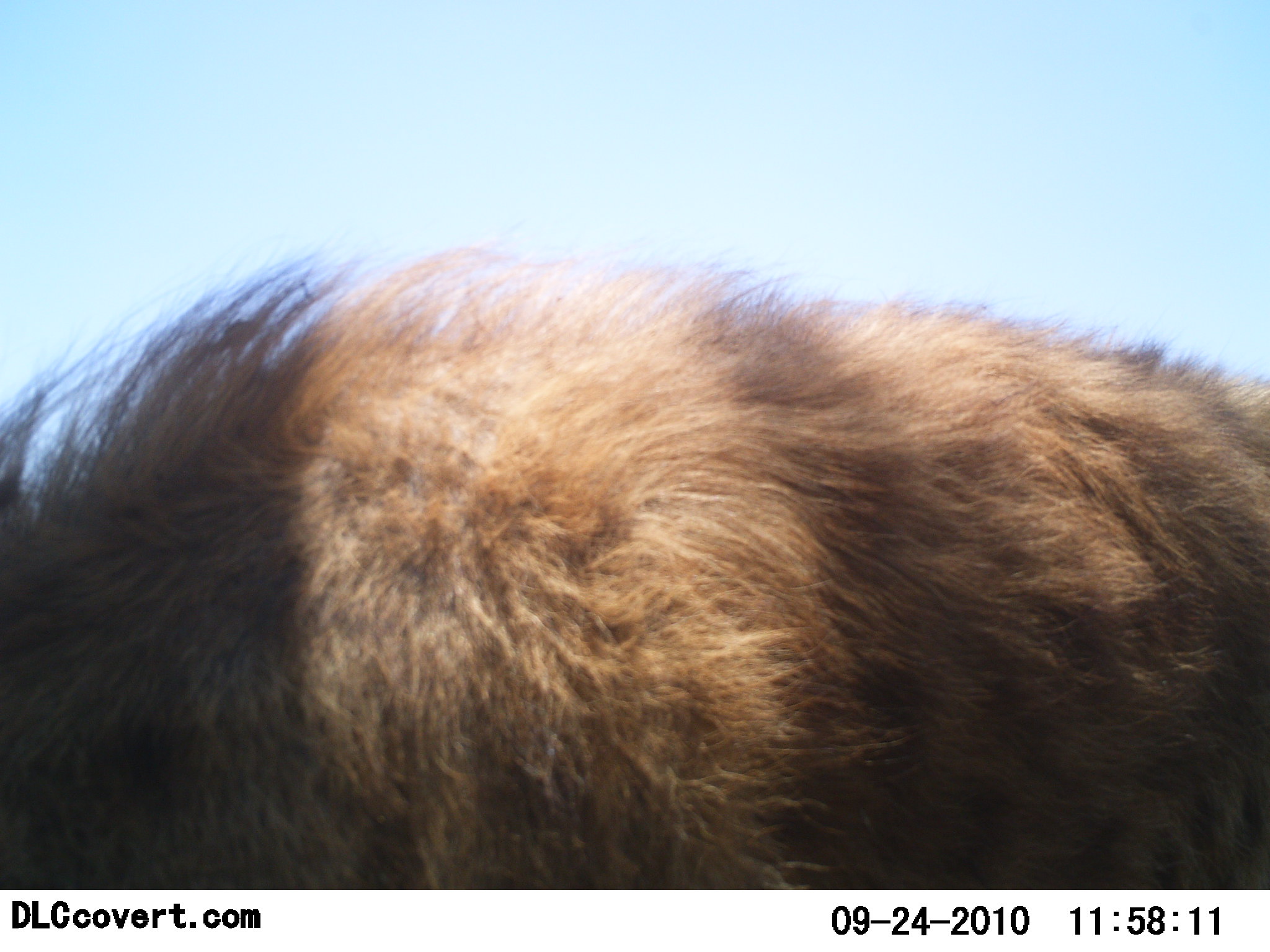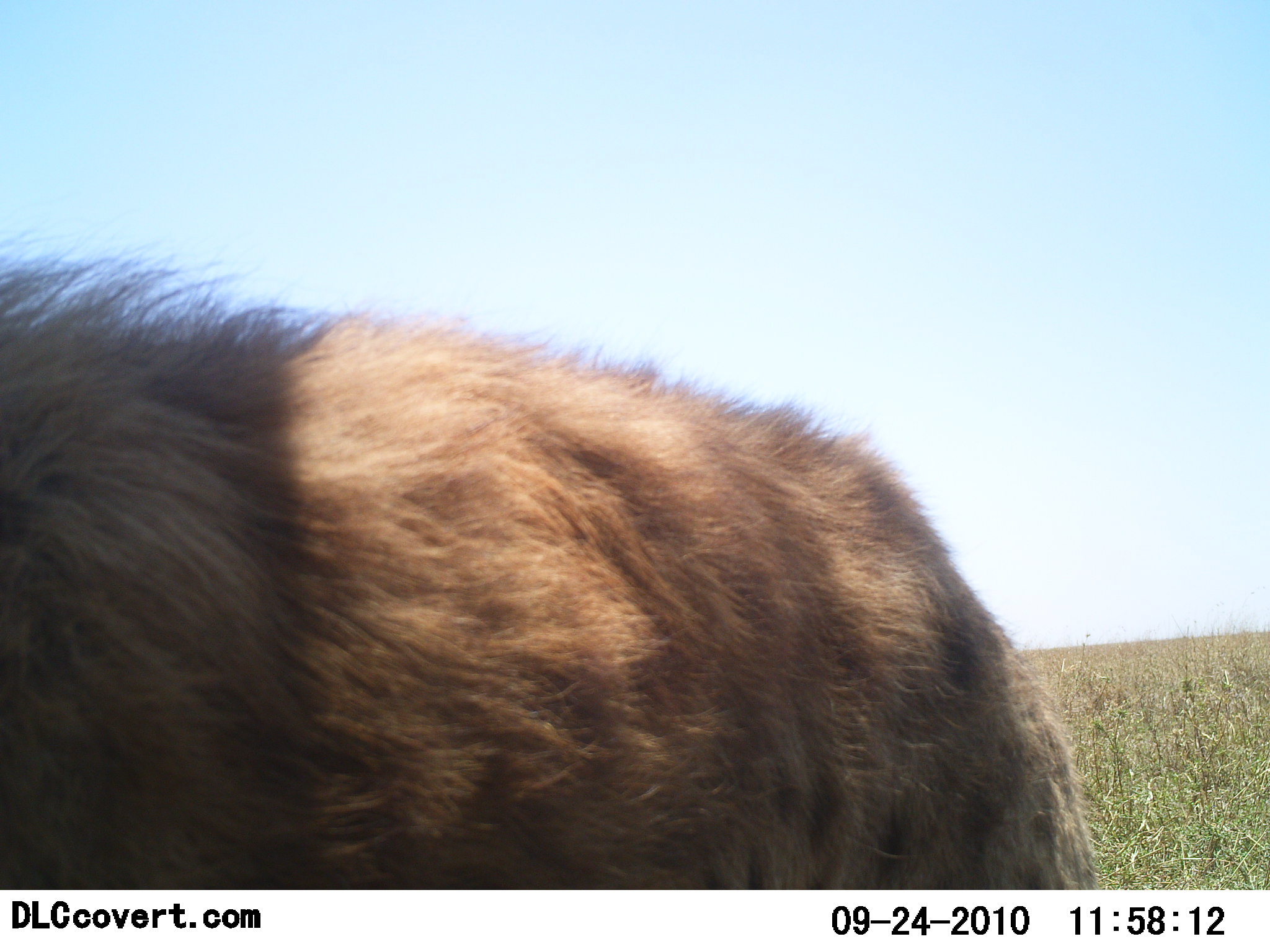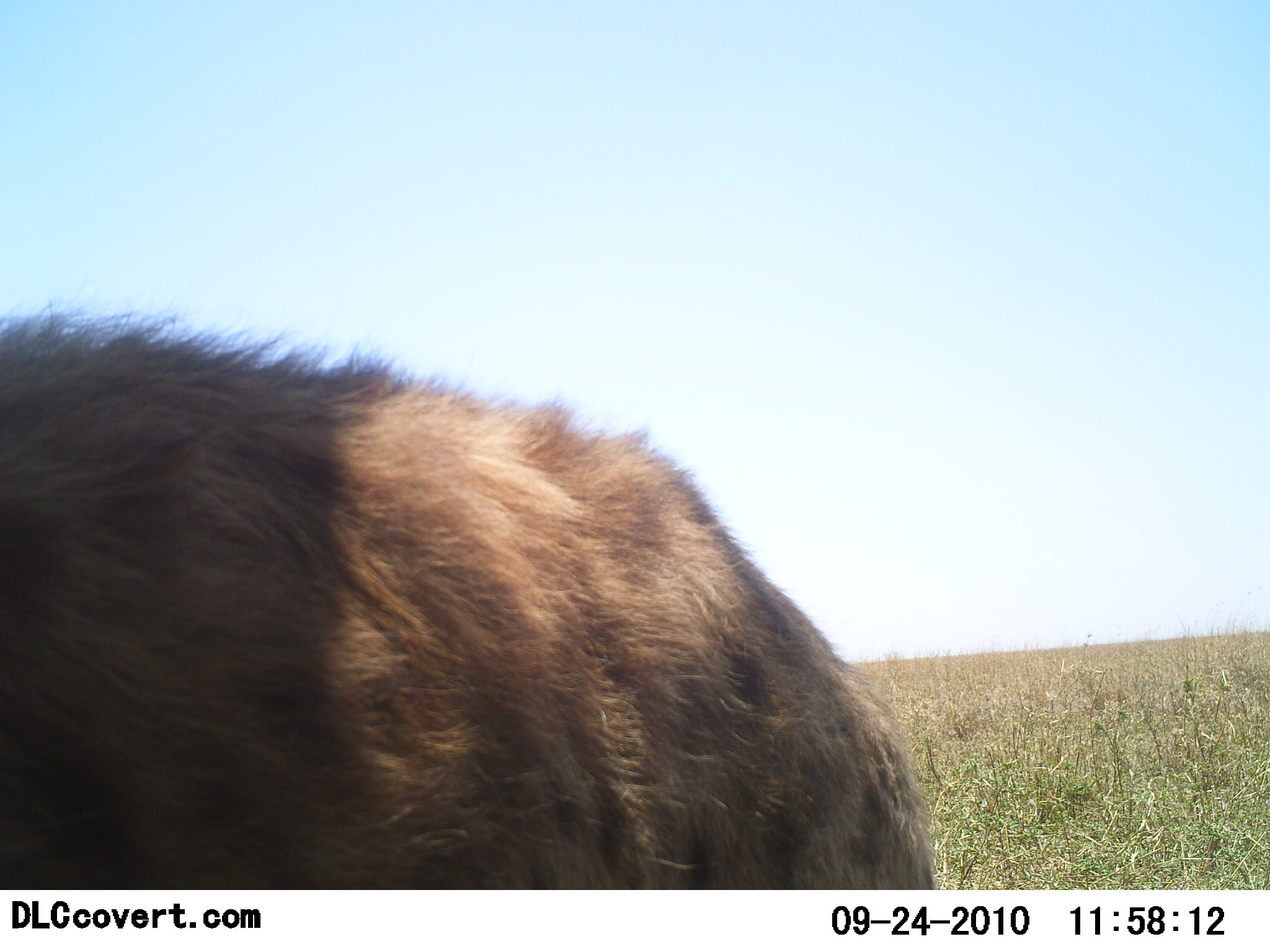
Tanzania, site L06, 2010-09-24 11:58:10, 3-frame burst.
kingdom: Animalia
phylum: Chordata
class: Mammalia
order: Carnivora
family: Hyaenidae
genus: Crocuta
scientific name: Crocuta crocuta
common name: spotted hyena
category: hyenaspotted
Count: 1.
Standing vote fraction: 33%.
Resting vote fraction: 7%.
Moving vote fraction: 60%.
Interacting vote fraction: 0%.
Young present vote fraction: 0%.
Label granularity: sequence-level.